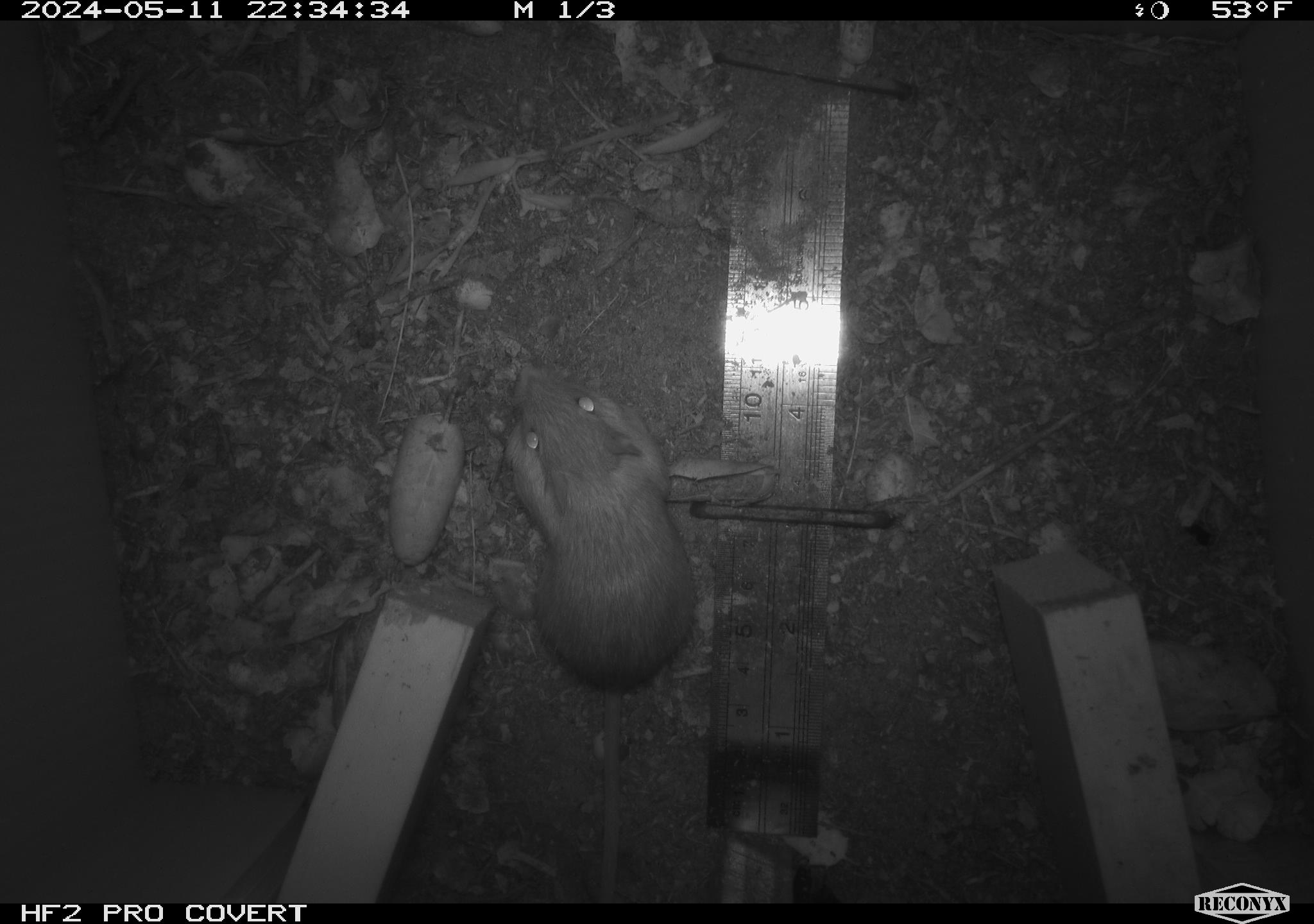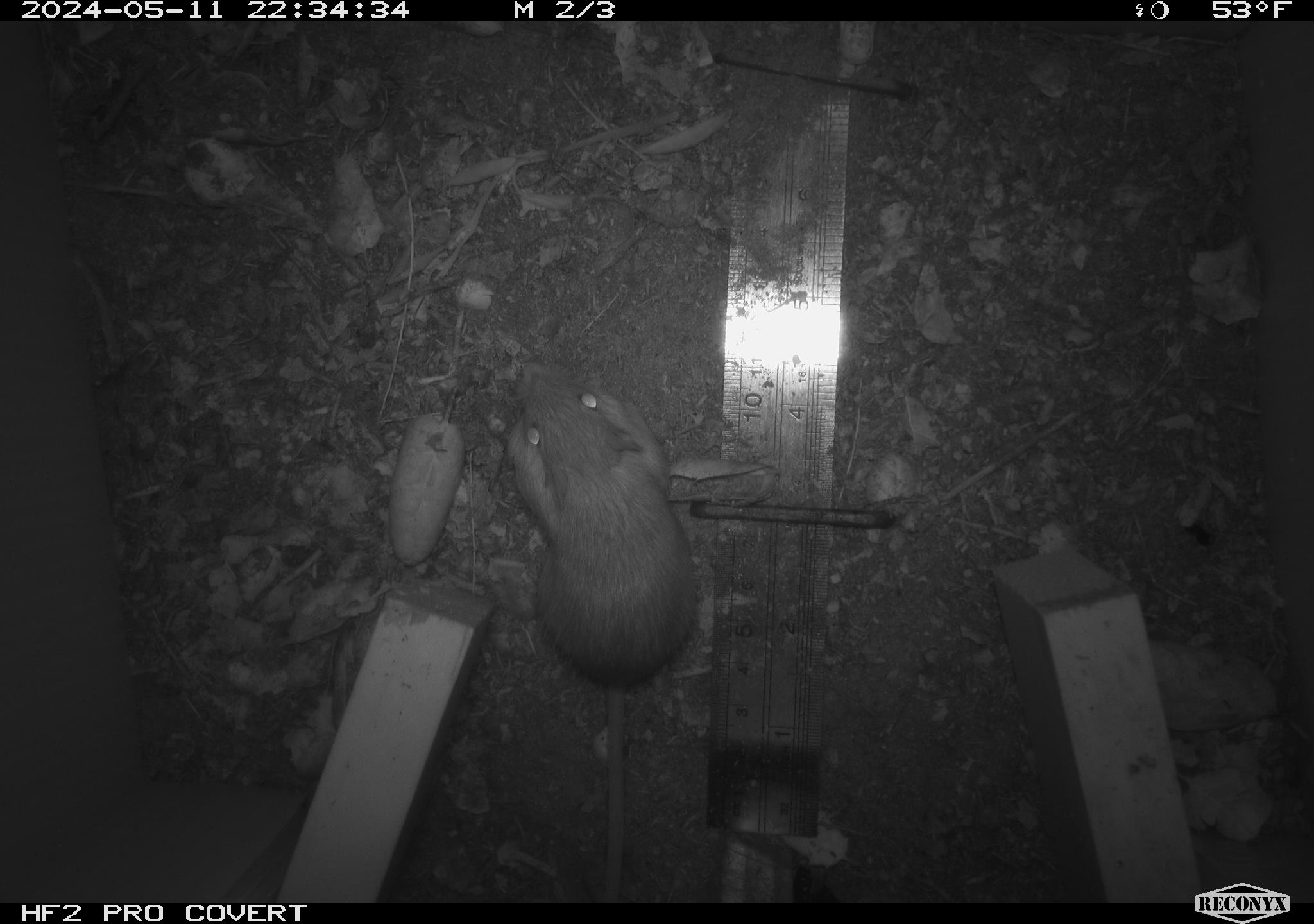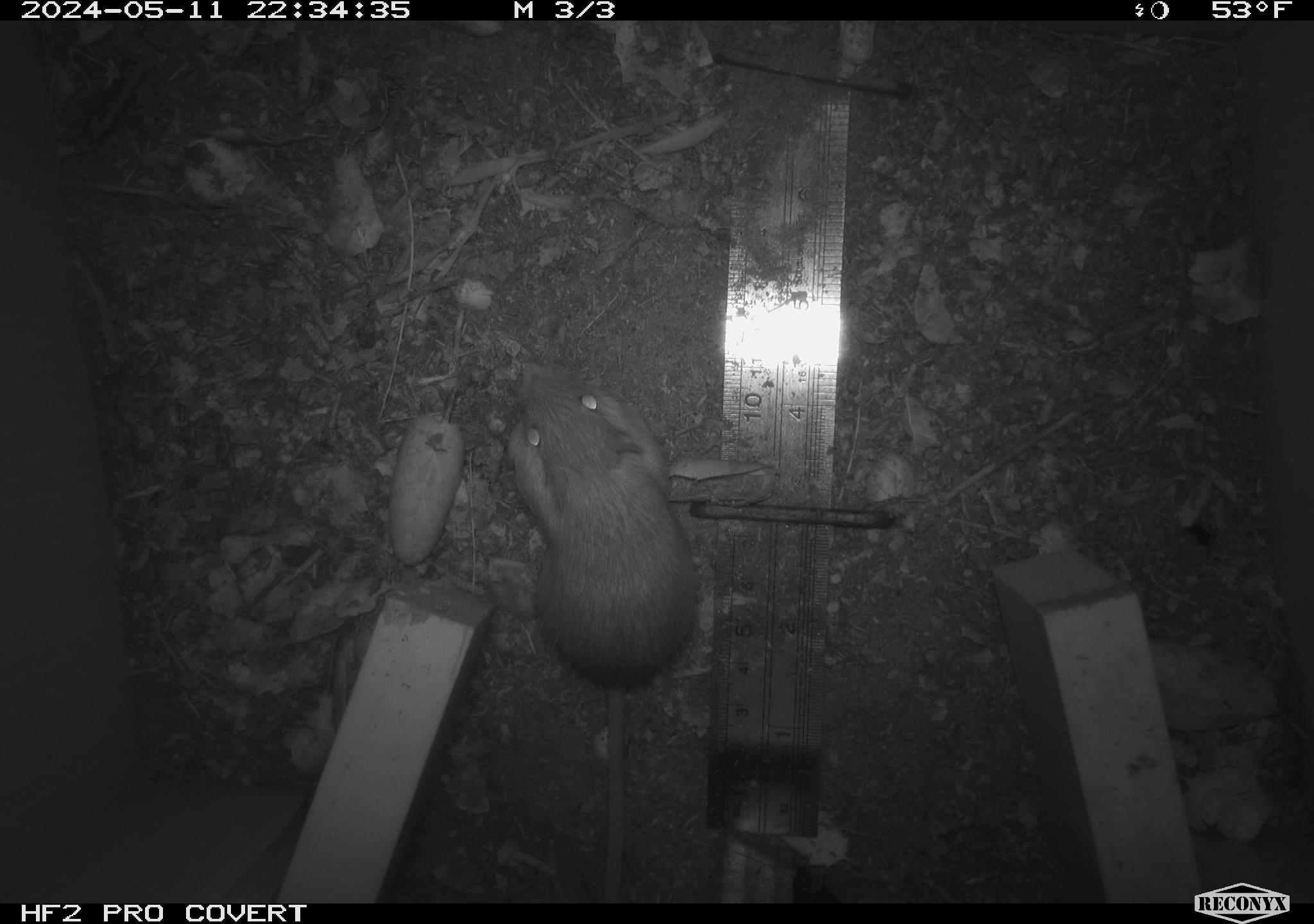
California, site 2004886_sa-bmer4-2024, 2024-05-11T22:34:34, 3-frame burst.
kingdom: Animalia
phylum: Chordata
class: Mammalia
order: Rodentia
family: Heteromyidae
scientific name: Heteromyidae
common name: kangaroo rats and pocket mice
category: heteromyidae family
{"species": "heteromyidae family (kangaroo rats and pocket mice) (Heteromyidae)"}